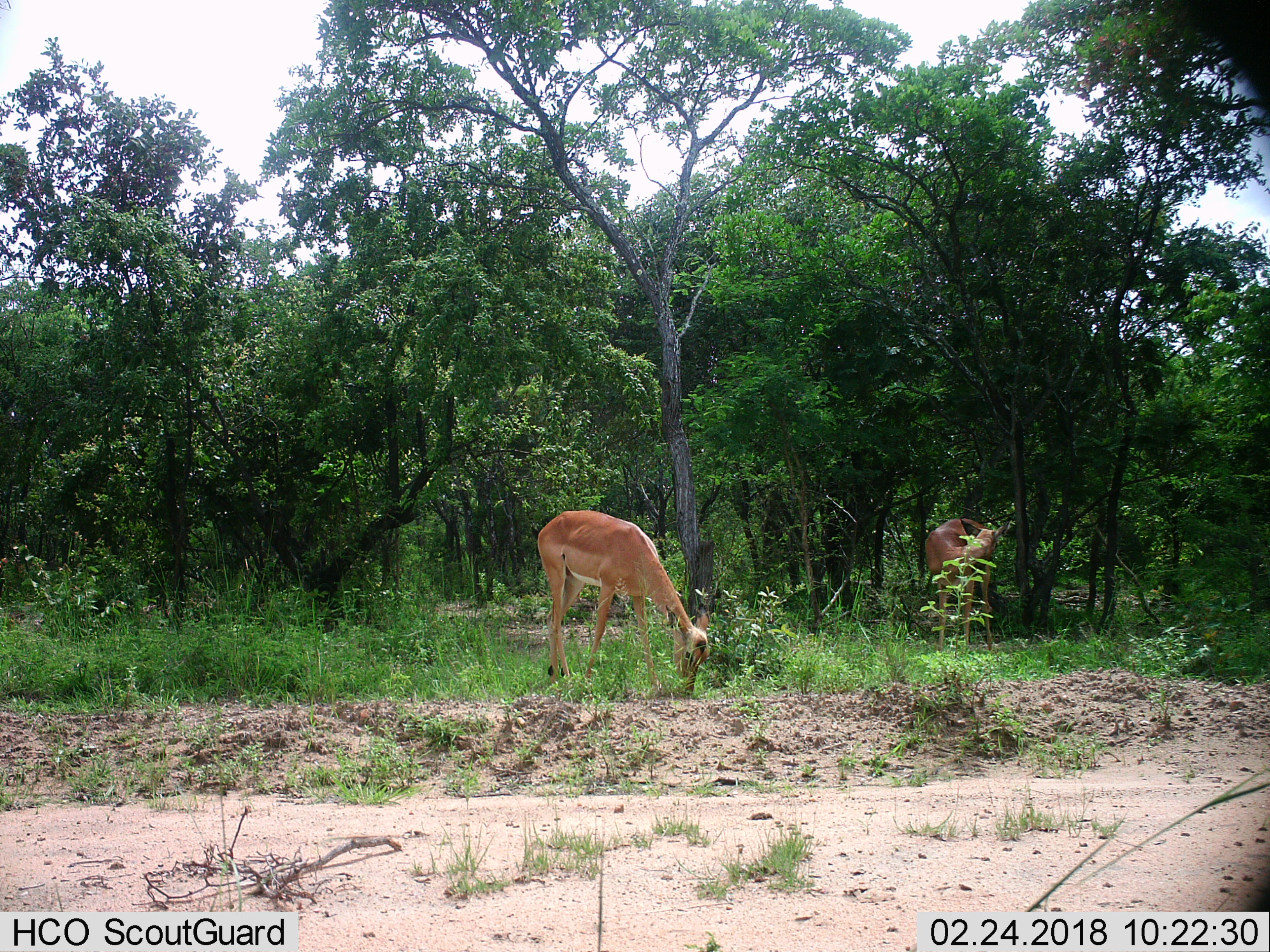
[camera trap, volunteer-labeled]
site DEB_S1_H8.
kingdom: Animalia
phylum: Chordata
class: Mammalia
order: Artiodactyla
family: Bovidae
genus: Aepyceros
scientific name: Aepyceros melampus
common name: impala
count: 2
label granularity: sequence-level